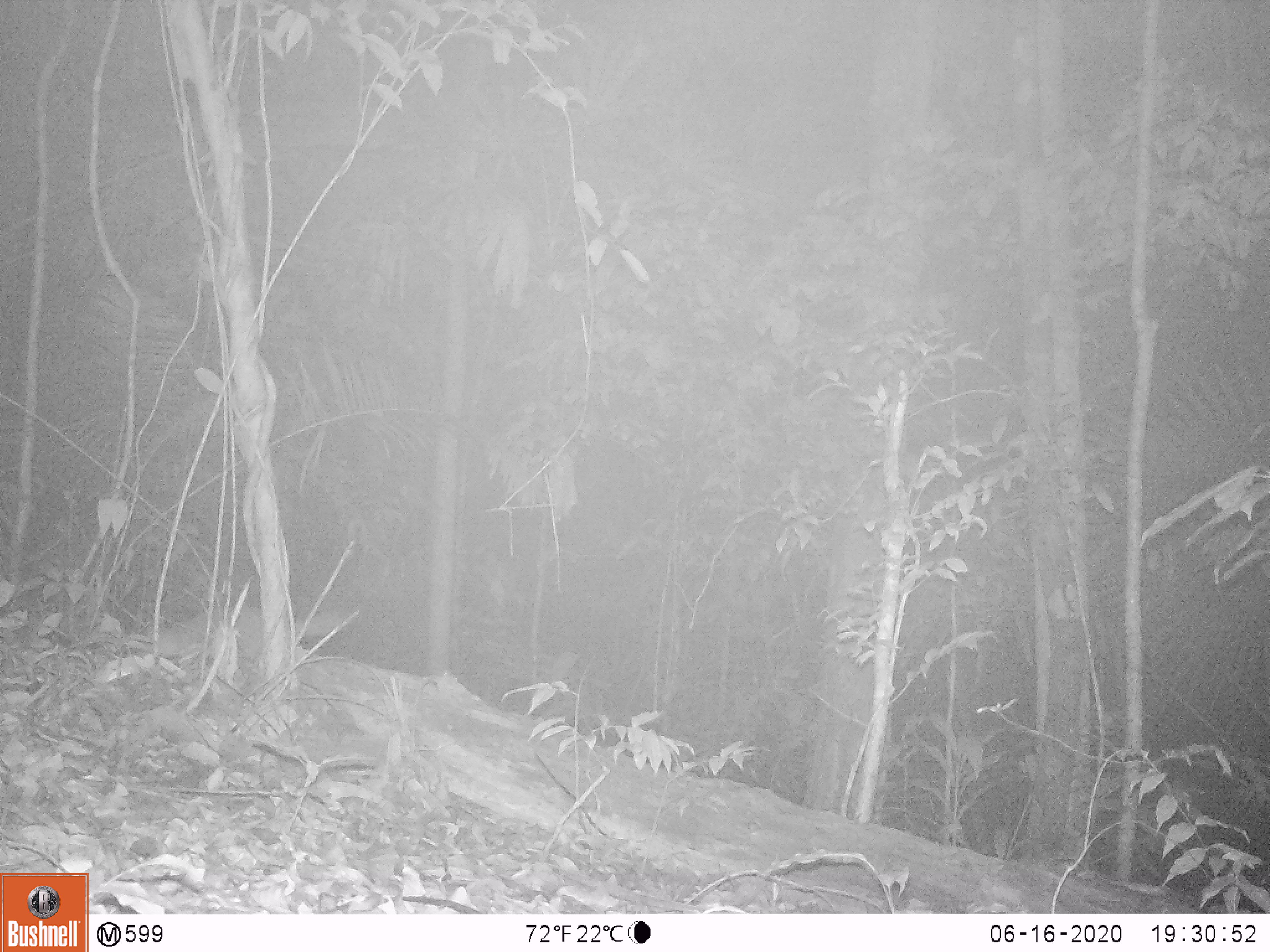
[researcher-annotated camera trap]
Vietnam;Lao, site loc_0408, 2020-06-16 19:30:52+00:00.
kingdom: Animalia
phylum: Chordata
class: Mammalia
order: Carnivora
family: Mustelidae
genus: Melogale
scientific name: Melogale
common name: ferret badger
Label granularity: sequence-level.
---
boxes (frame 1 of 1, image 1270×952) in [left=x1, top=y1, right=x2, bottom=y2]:
ferret badger: [left=158, top=603, right=355, bottom=651]